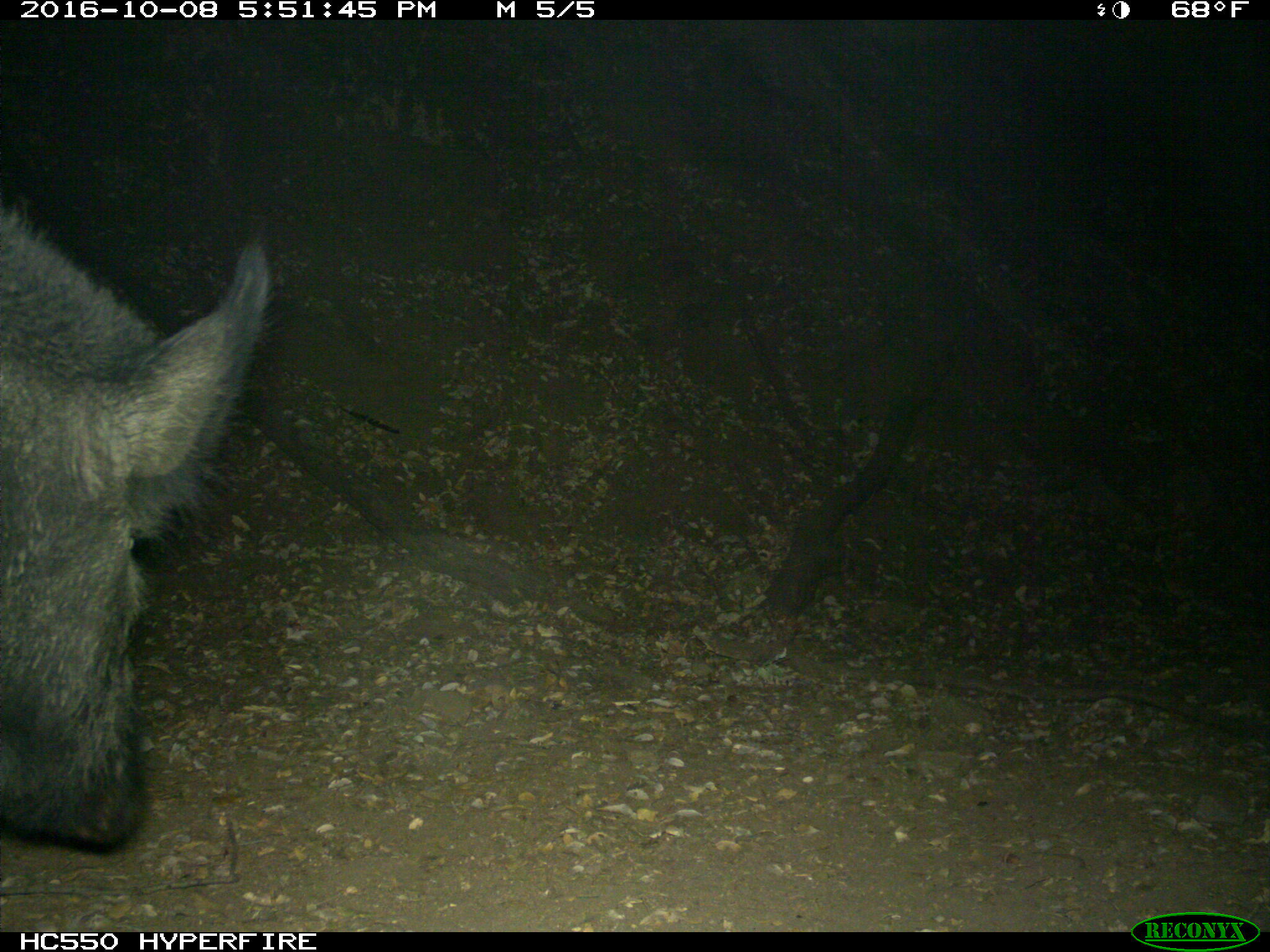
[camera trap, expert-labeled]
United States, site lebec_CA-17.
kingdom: Animalia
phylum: Chordata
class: Mammalia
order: Artiodactyla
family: Suidae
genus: Sus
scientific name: Sus scrofa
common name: wild boar